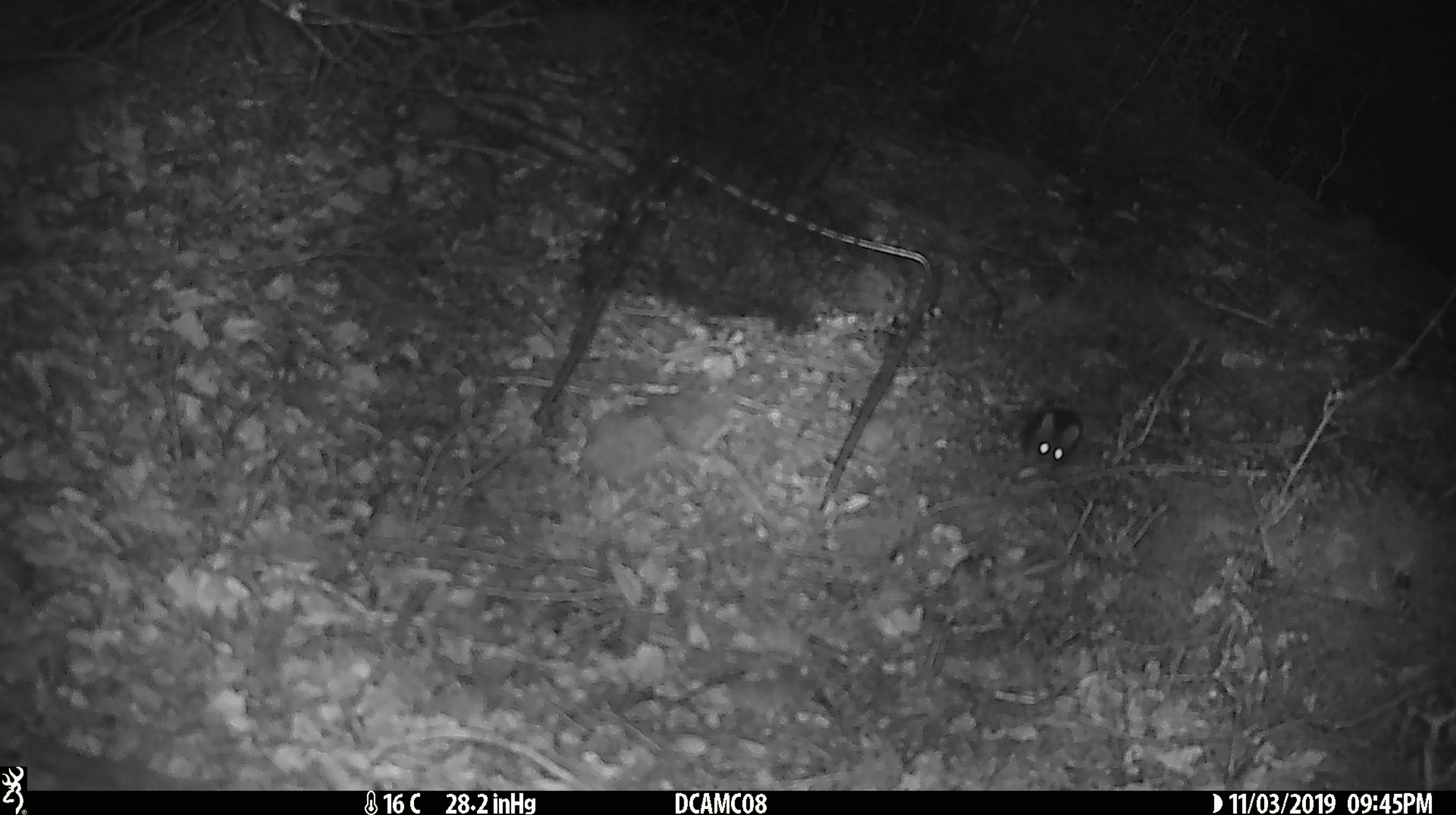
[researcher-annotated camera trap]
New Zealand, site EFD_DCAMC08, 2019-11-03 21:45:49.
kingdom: Animalia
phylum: Chordata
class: Mammalia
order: Rodentia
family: Muridae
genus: Mus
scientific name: Mus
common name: mouse